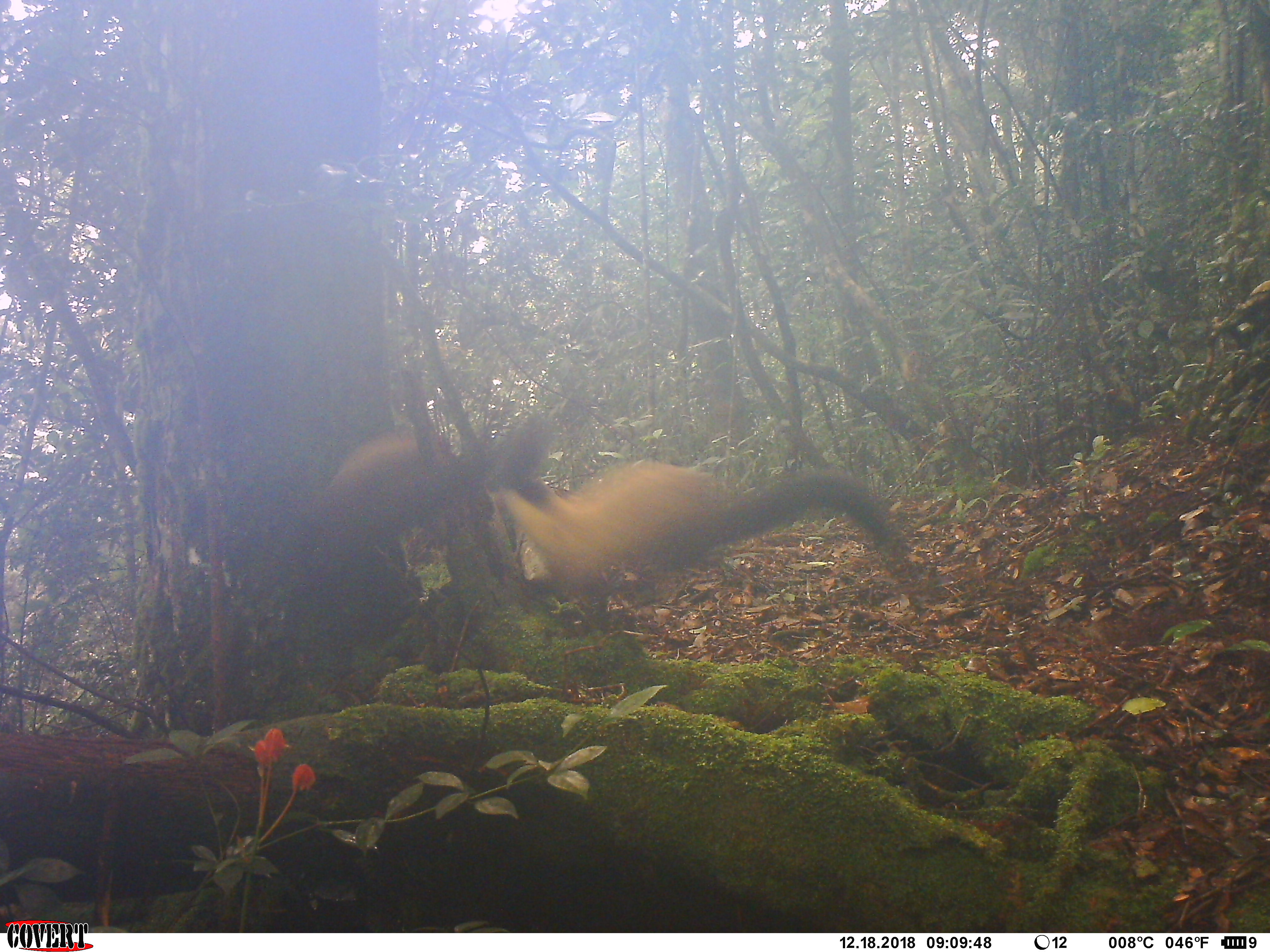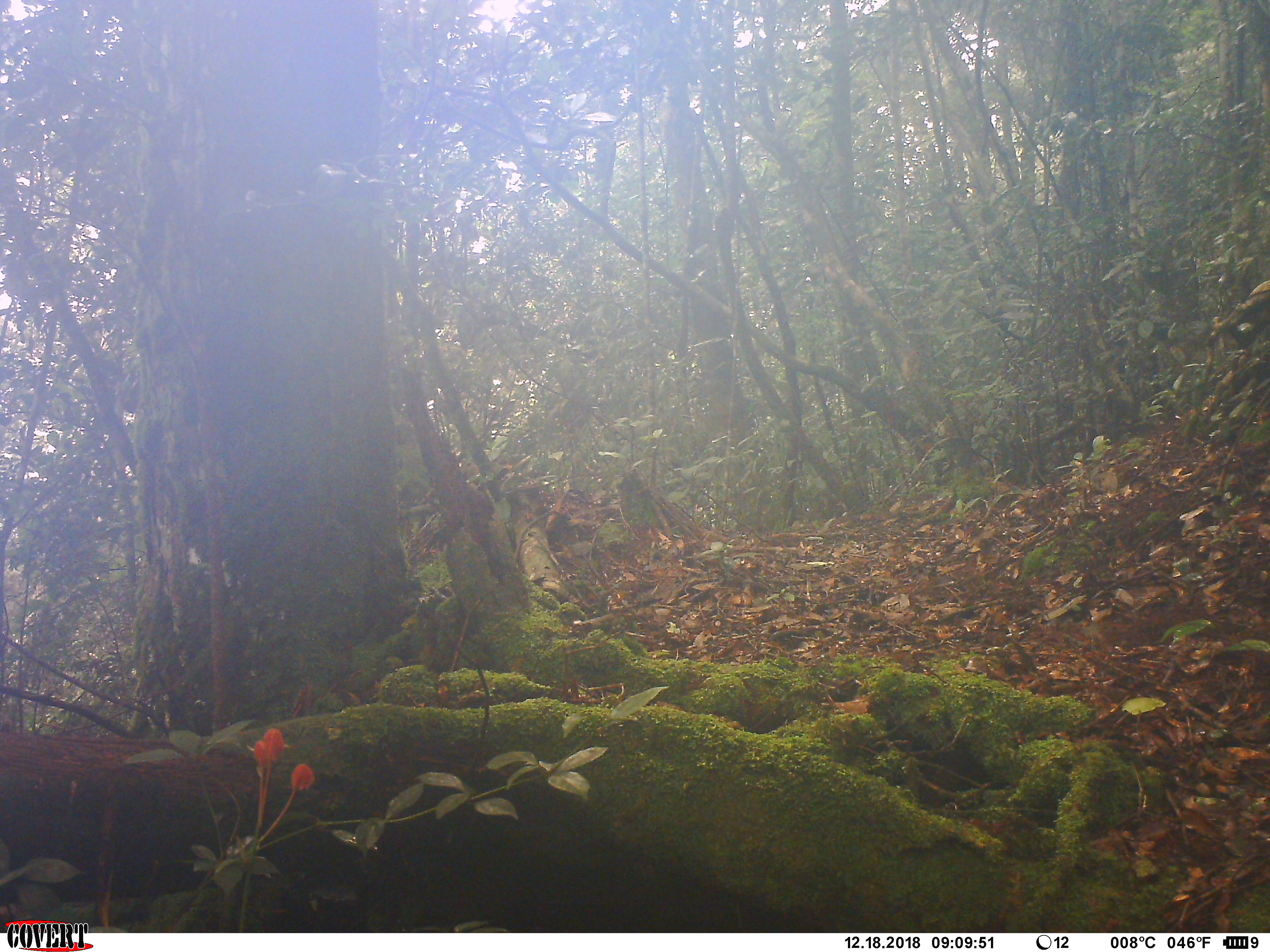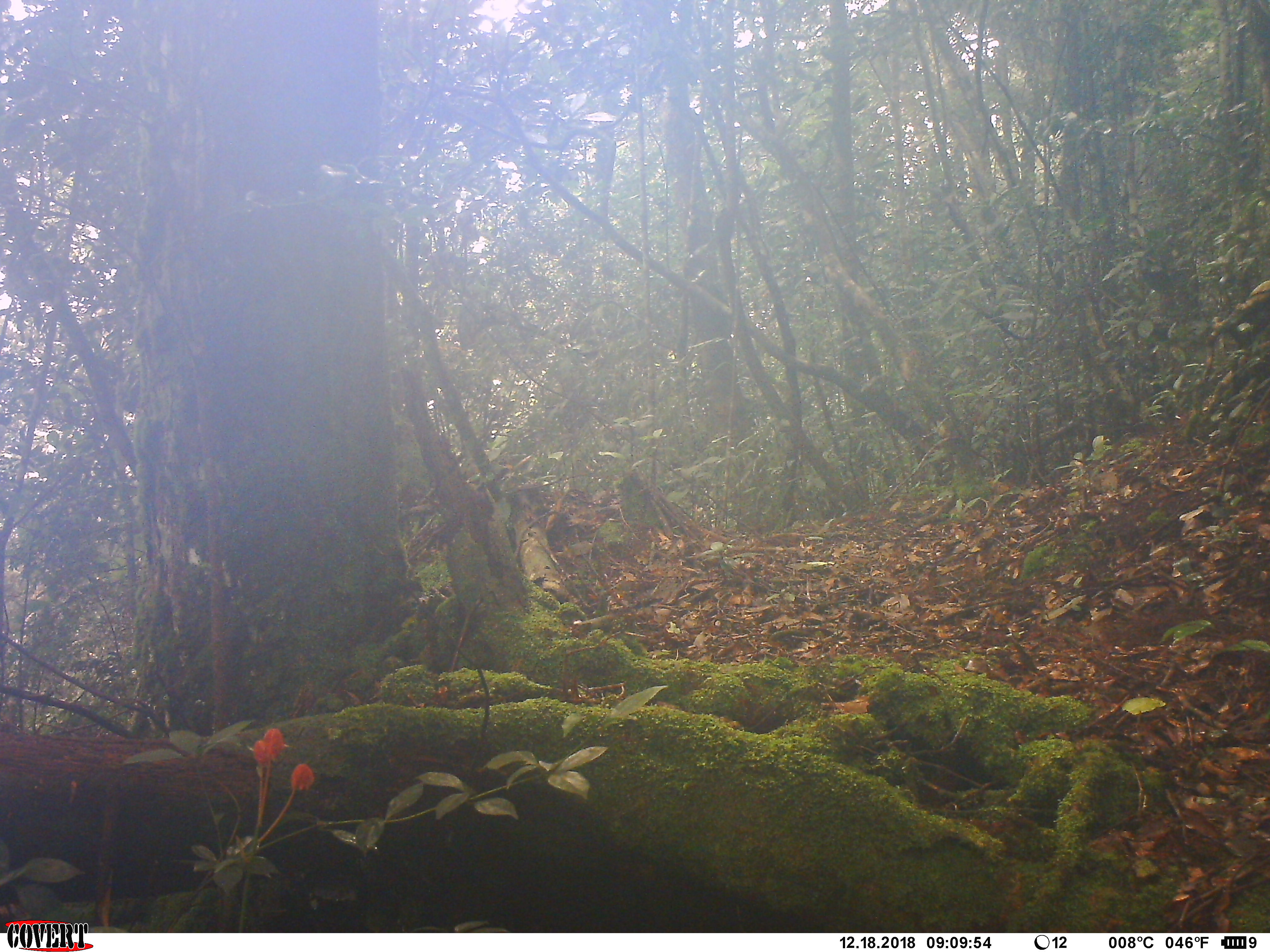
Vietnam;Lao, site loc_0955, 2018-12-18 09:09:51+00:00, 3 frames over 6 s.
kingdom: Animalia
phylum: Chordata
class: Mammalia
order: Carnivora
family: Mustelidae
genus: Martes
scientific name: Martes flavigula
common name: yellow-throated marten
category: yellow throated marten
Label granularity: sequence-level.